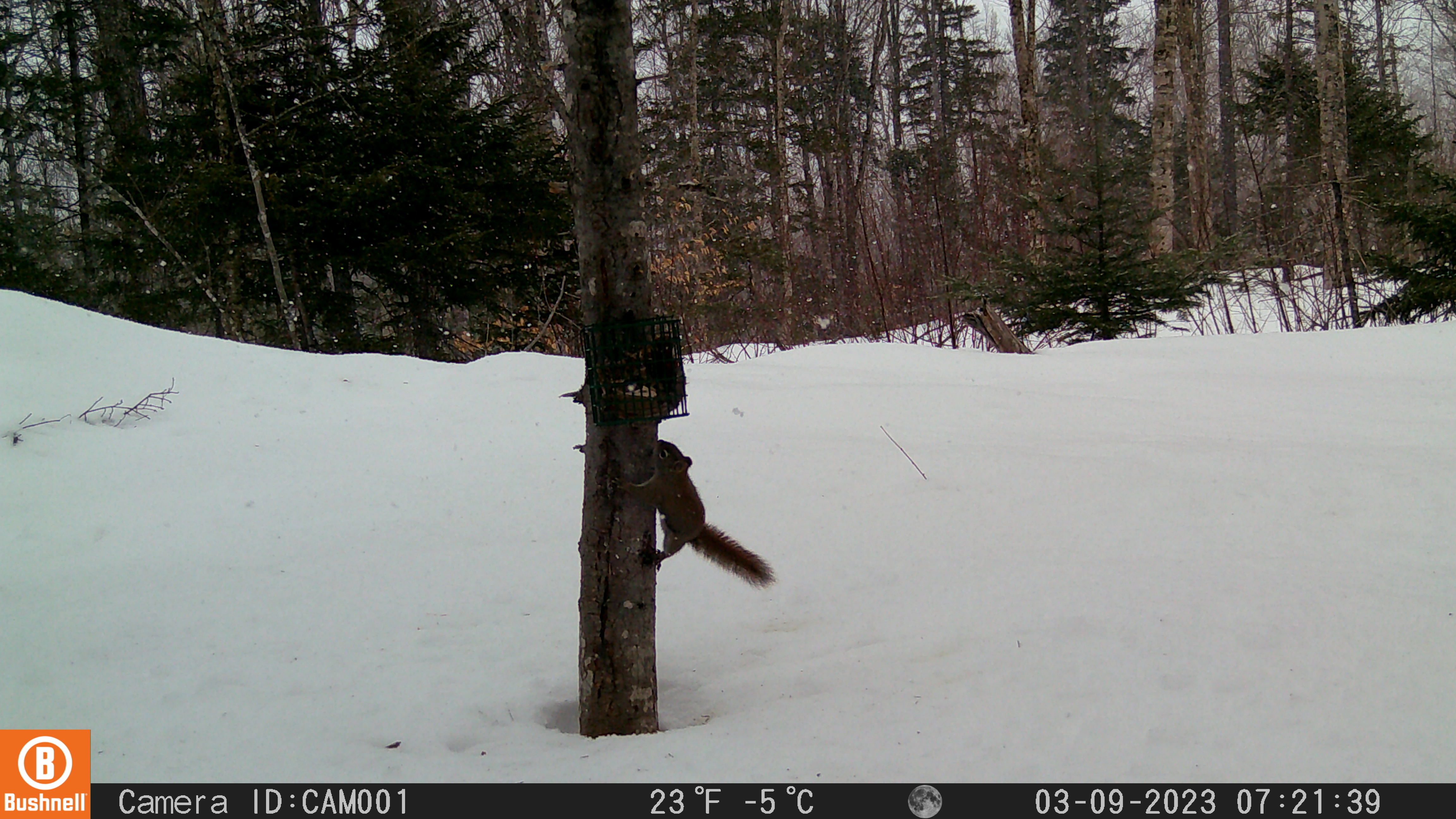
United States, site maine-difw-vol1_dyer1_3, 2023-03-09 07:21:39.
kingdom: Animalia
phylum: Chordata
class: Mammalia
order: Rodentia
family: Sciuridae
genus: Tamiasciurus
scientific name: Tamiasciurus hudsonicus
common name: red squirrel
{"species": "red squirrel (Tamiasciurus hudsonicus)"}